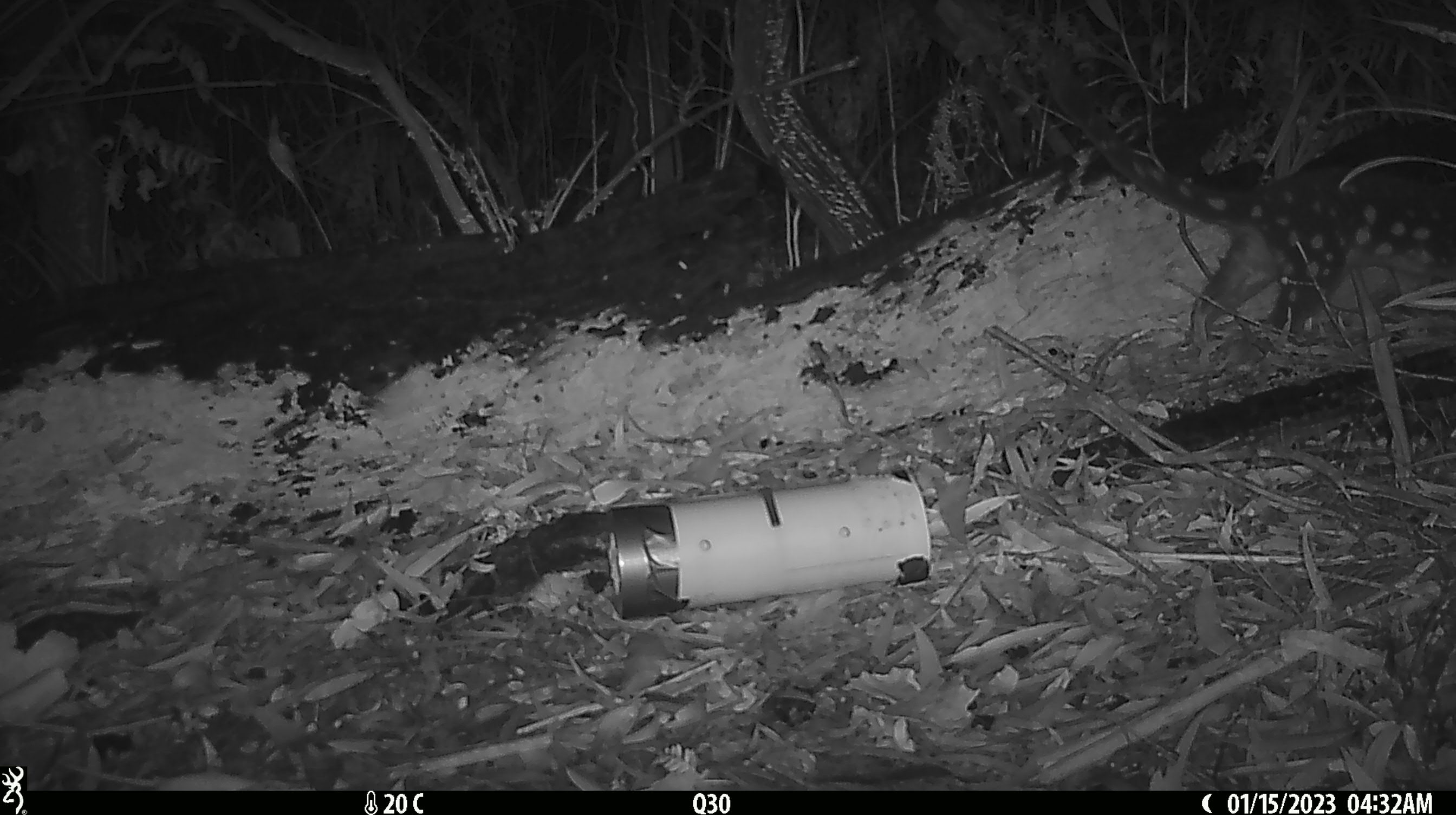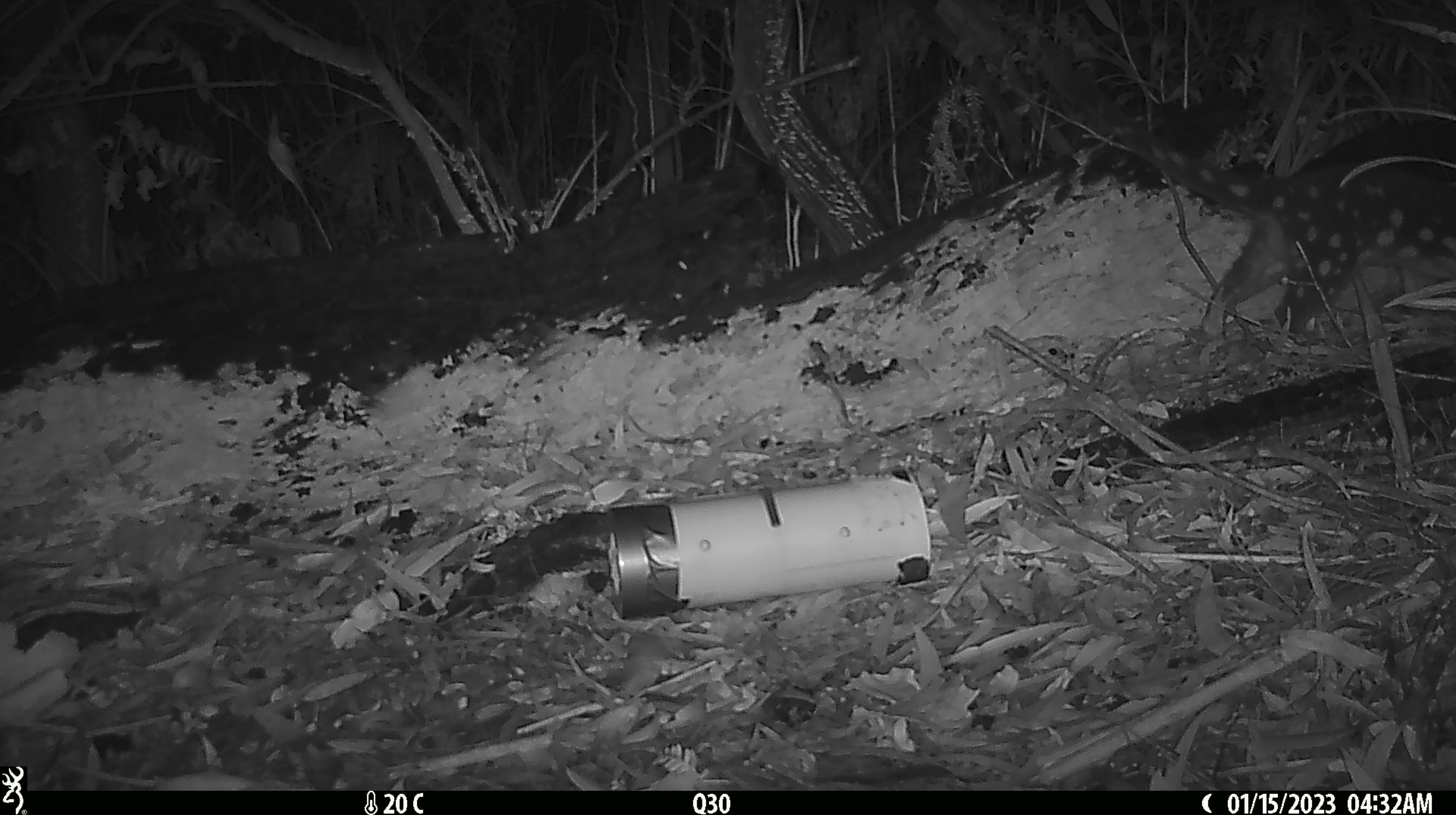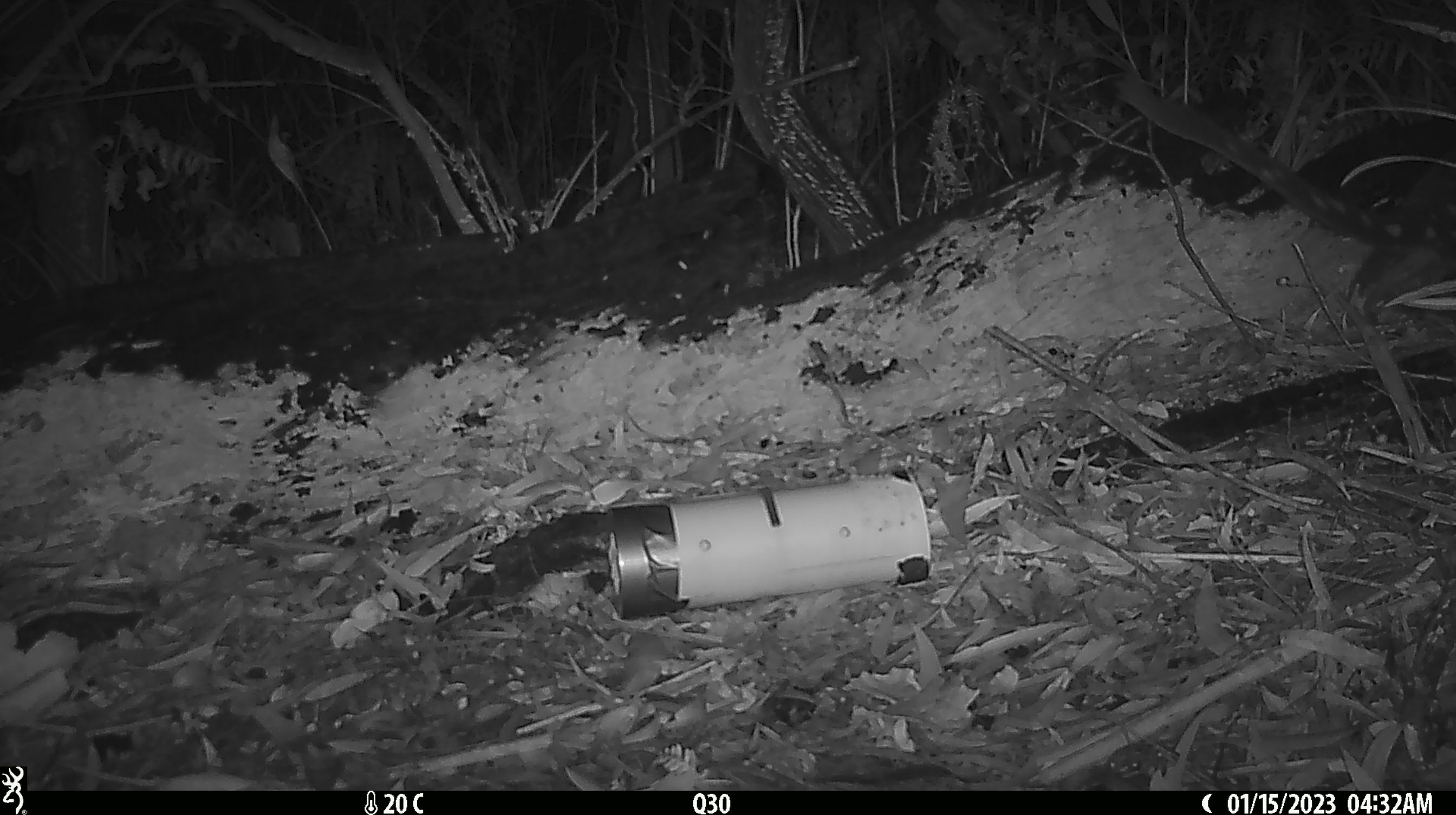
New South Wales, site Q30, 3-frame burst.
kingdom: Animalia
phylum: Chordata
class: Mammalia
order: Dasyuromorphia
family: Dasyuridae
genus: Dasyurus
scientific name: Dasyurus maculatus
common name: spotted-tailed quoll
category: quoll